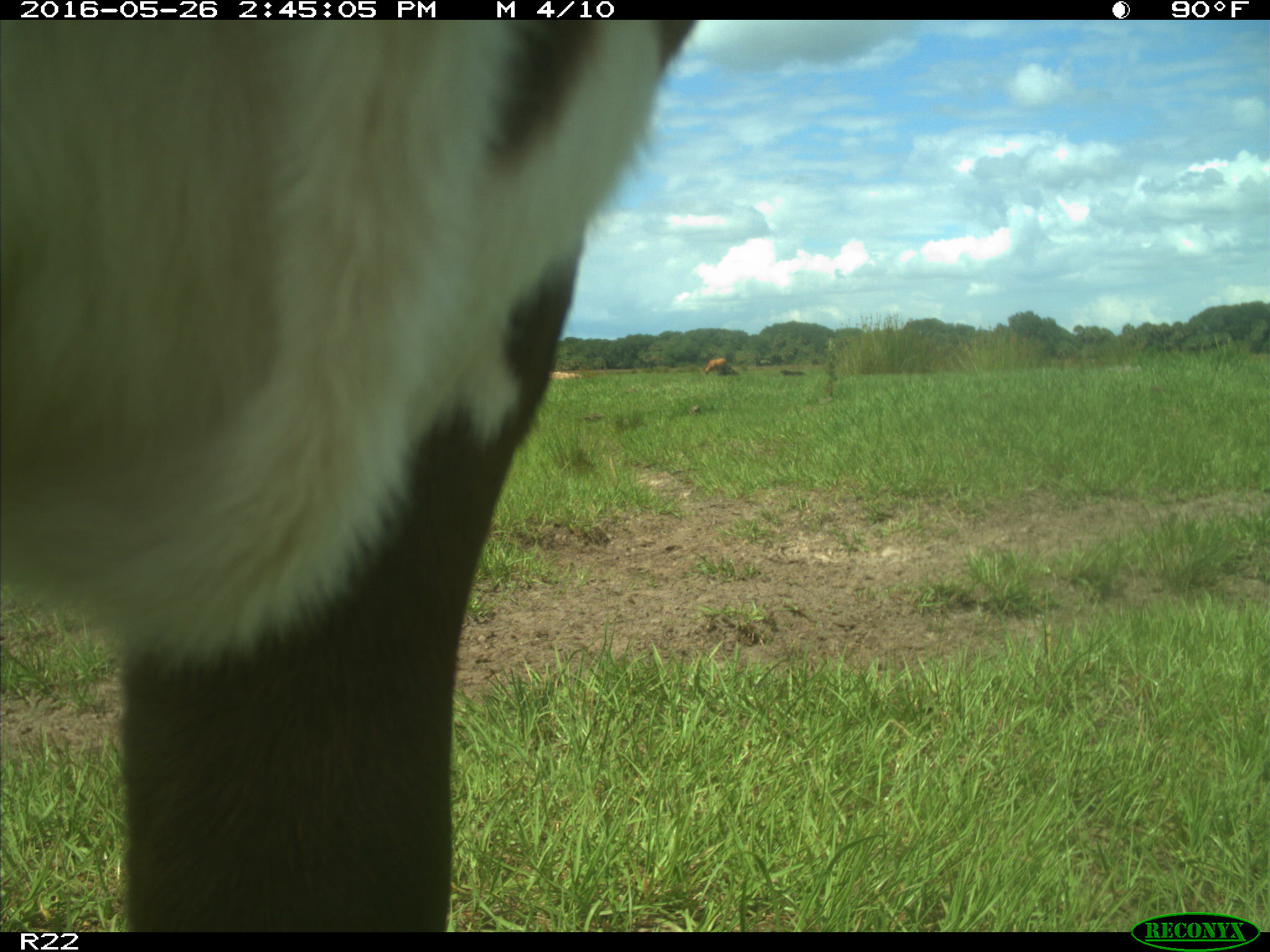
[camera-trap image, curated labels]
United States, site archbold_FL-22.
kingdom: Animalia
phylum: Chordata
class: Mammalia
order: Artiodactyla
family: Bovidae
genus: Bos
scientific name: Bos taurus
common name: domestic cow